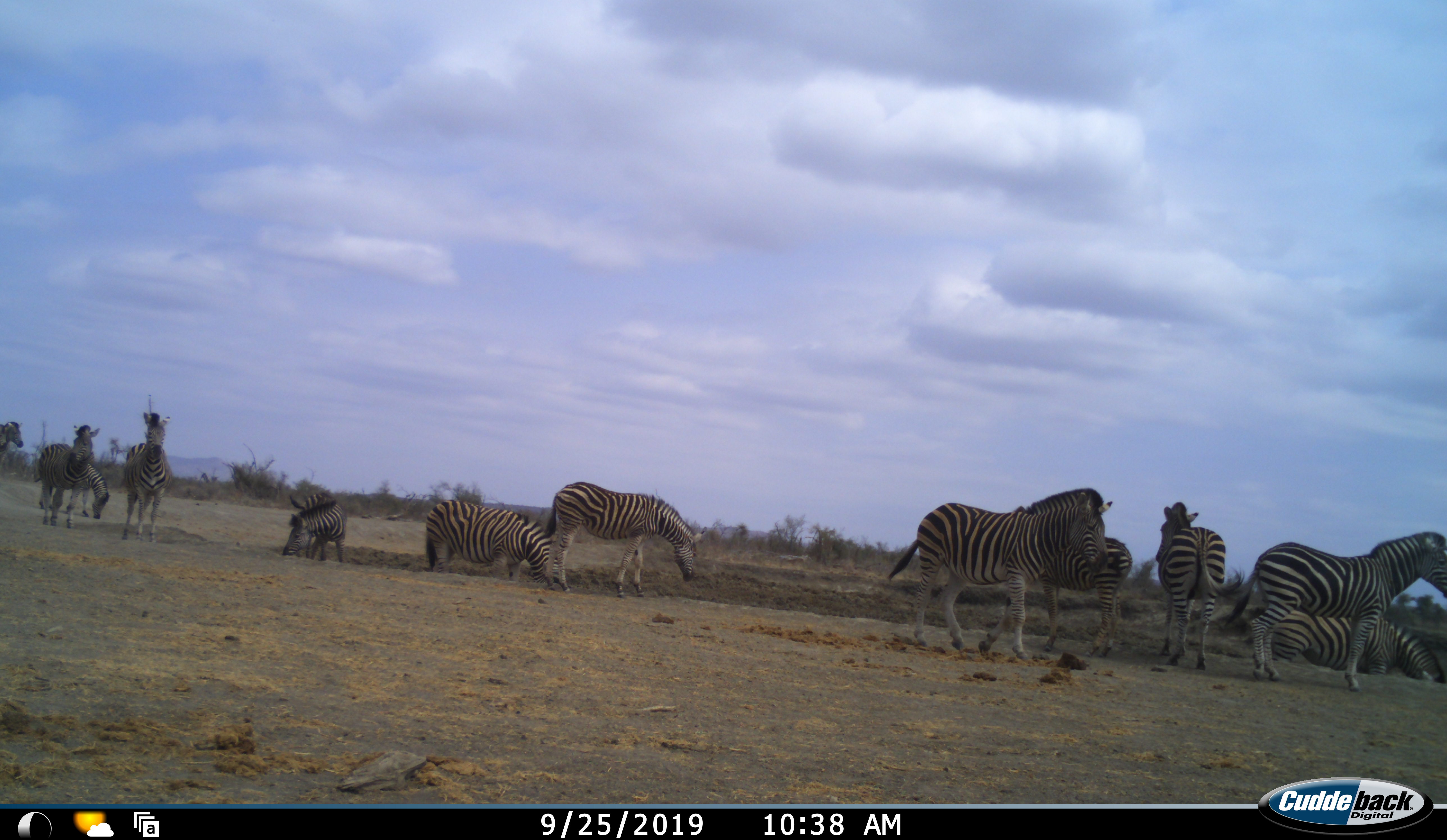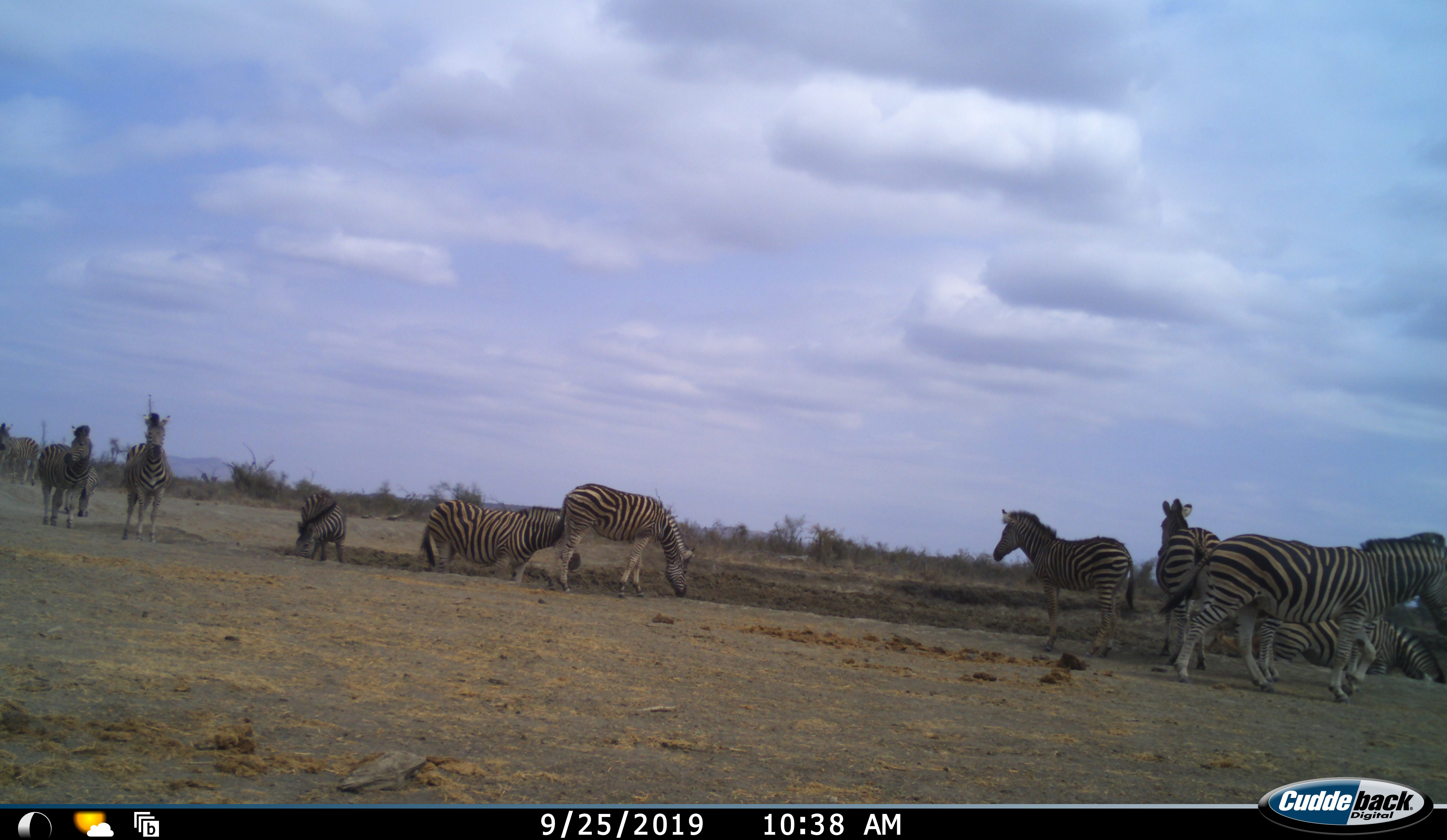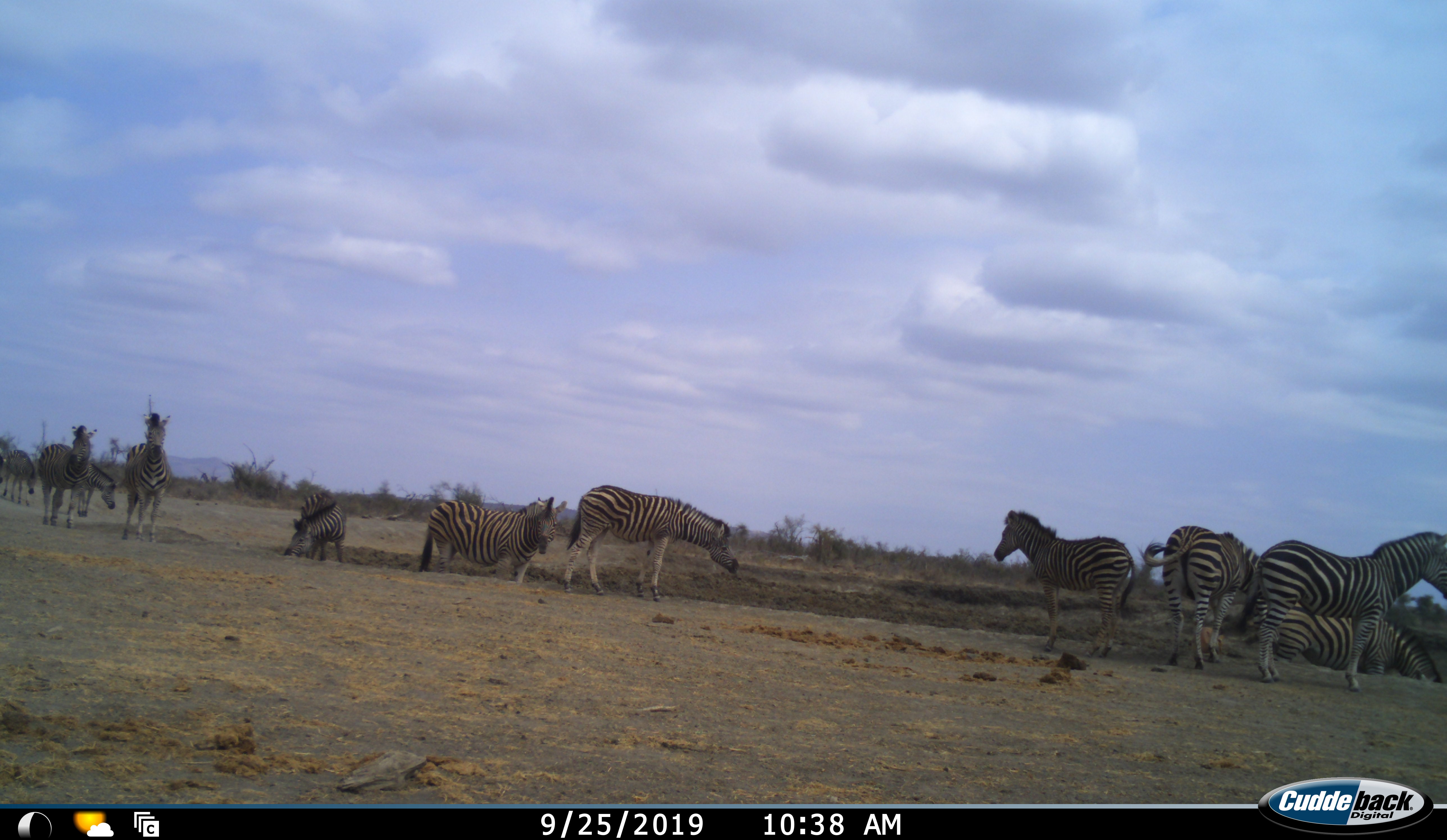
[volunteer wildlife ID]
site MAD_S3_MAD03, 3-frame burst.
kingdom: Animalia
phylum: Chordata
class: Mammalia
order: Perissodactyla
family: Equidae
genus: Equus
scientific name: Equus quagga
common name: plains zebra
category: zebraplains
Zebraplains (plains zebra) (Equus quagga), count 11-50. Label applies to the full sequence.